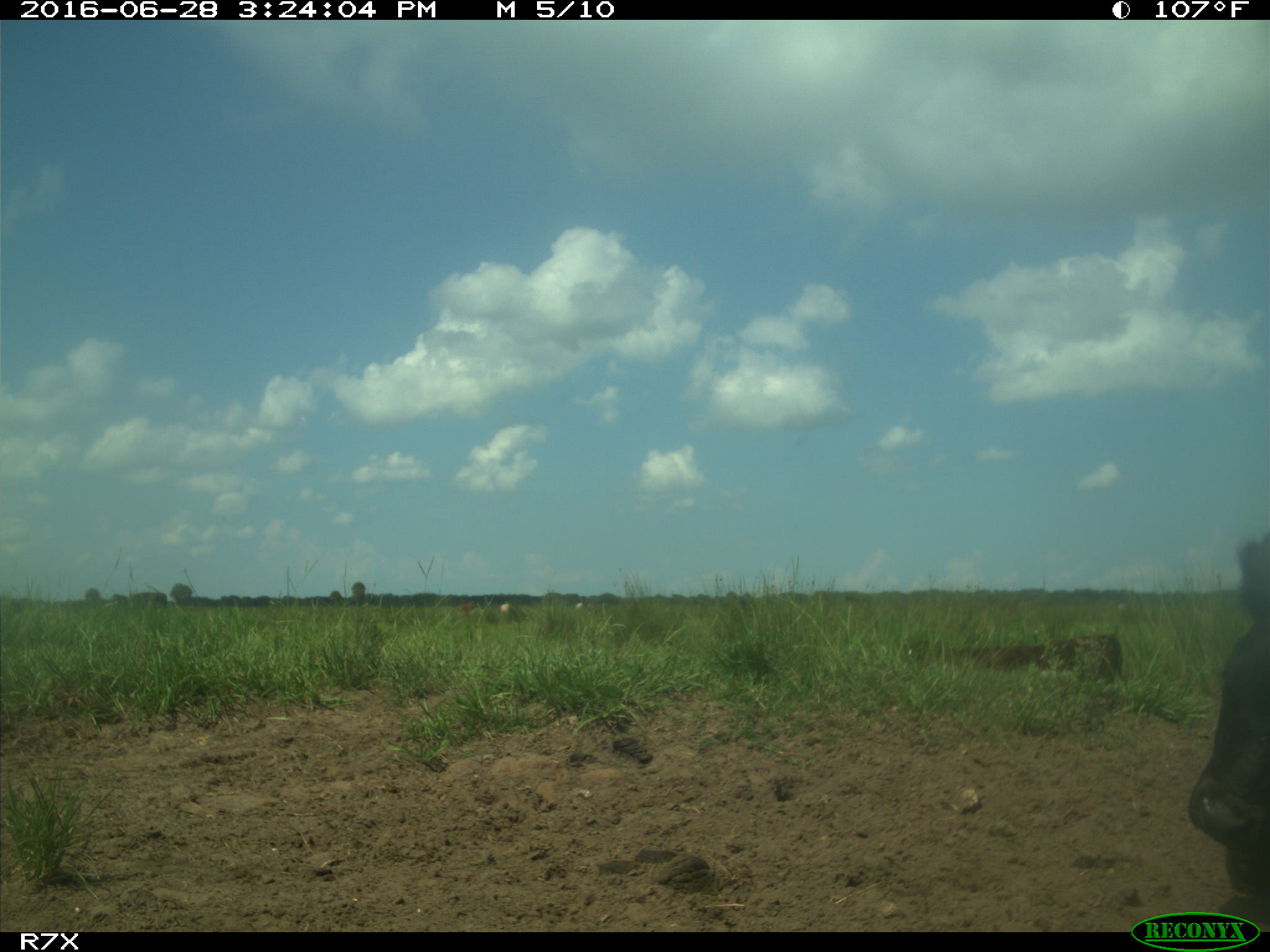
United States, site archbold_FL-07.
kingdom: Animalia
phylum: Chordata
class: Mammalia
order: Artiodactyla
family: Bovidae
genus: Bos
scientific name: Bos taurus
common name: domestic cow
Bos taurus (domestic cow).